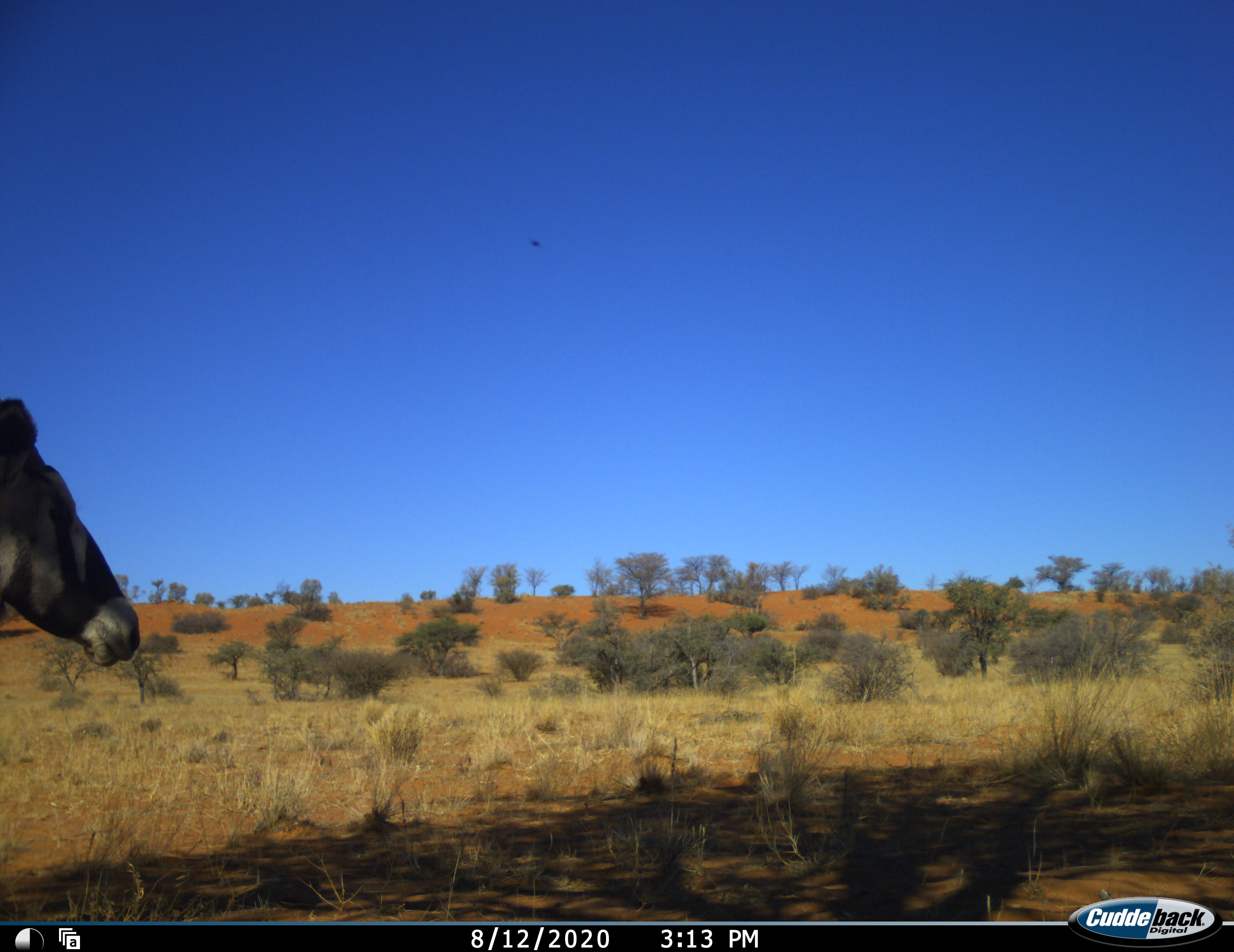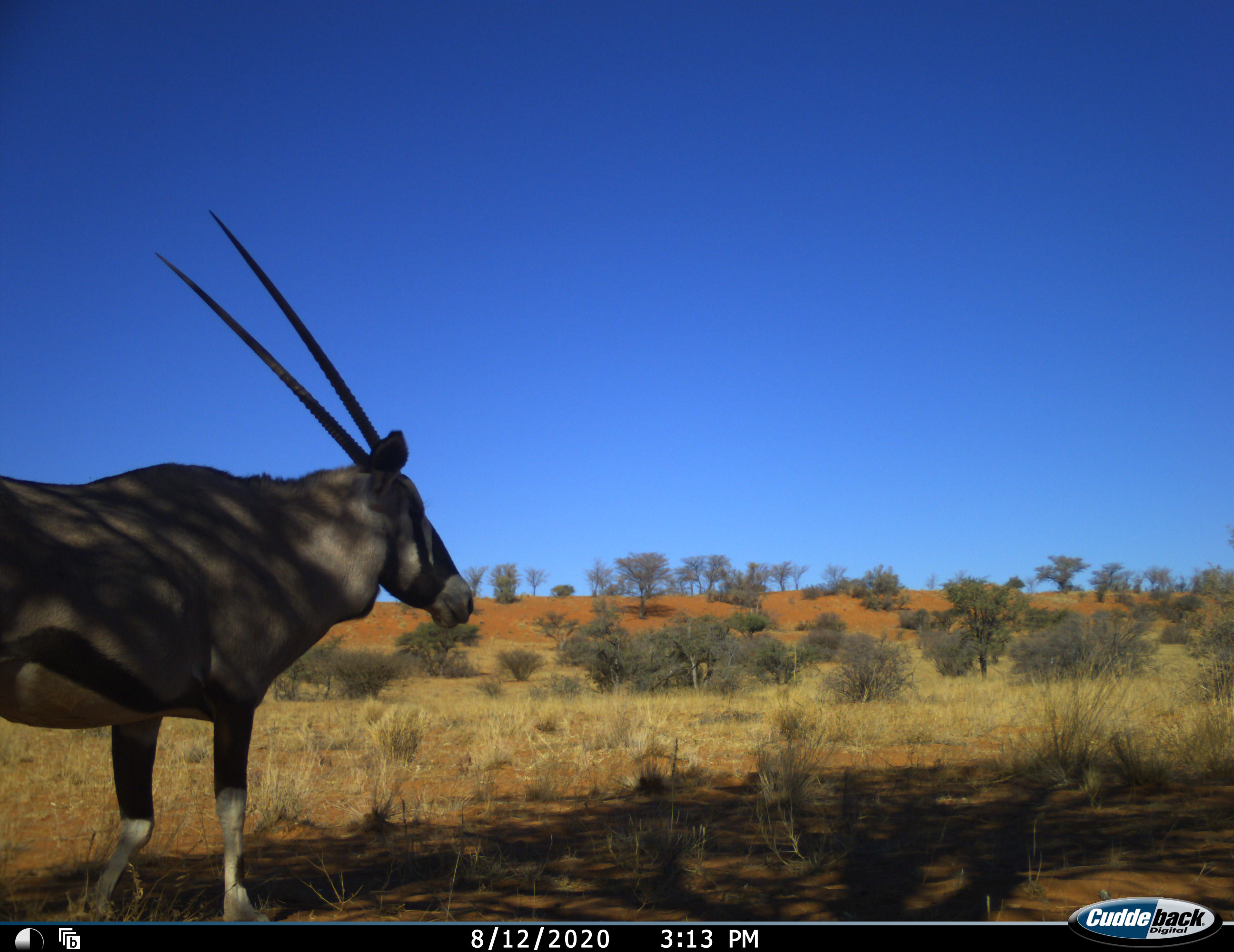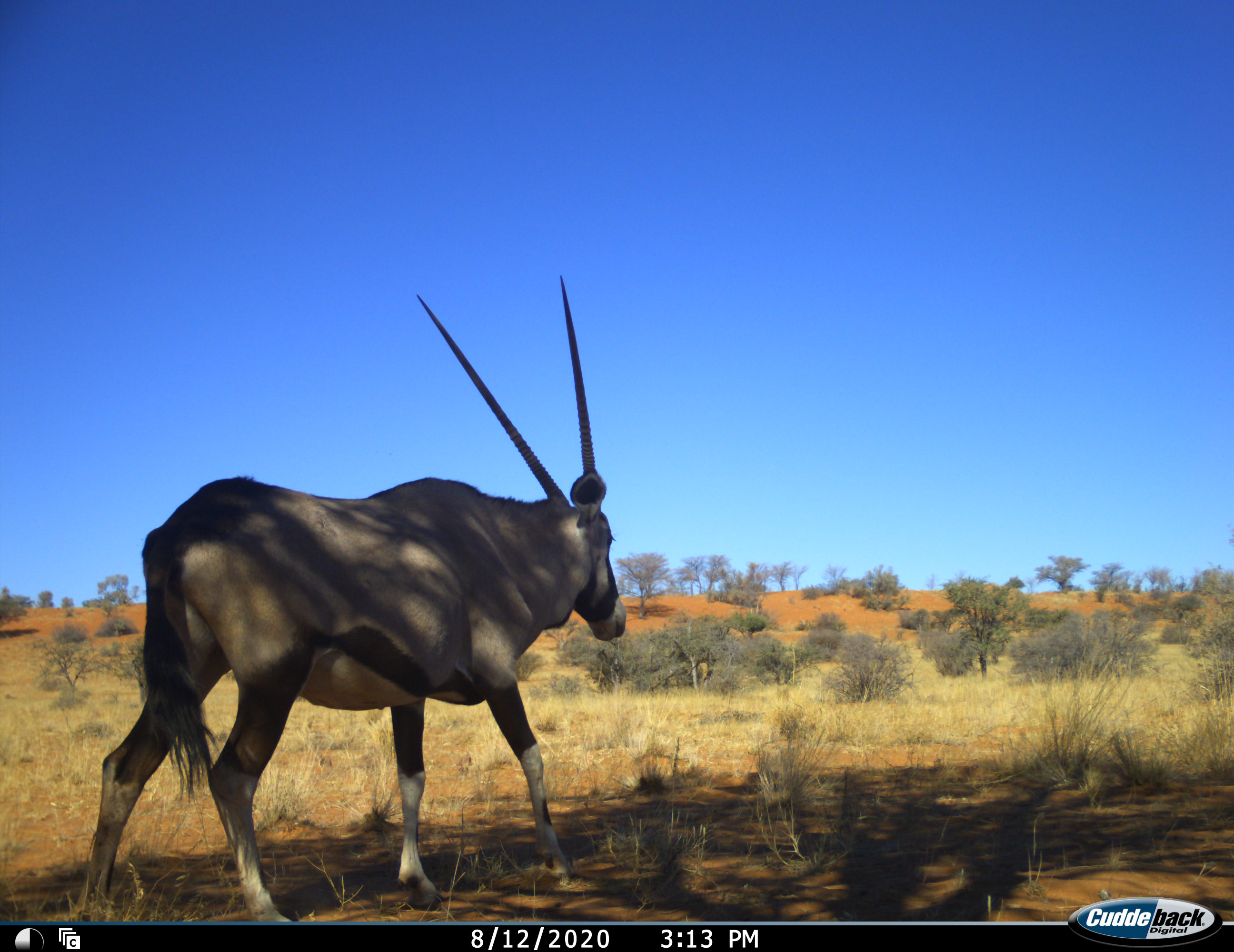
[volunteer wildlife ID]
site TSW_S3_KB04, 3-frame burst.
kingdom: Animalia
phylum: Chordata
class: Mammalia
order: Artiodactyla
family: Bovidae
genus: Oryx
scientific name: Oryx gazella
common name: gemsbok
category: oryx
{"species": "oryx (gemsbok) (Oryx gazella)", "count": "1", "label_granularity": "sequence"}